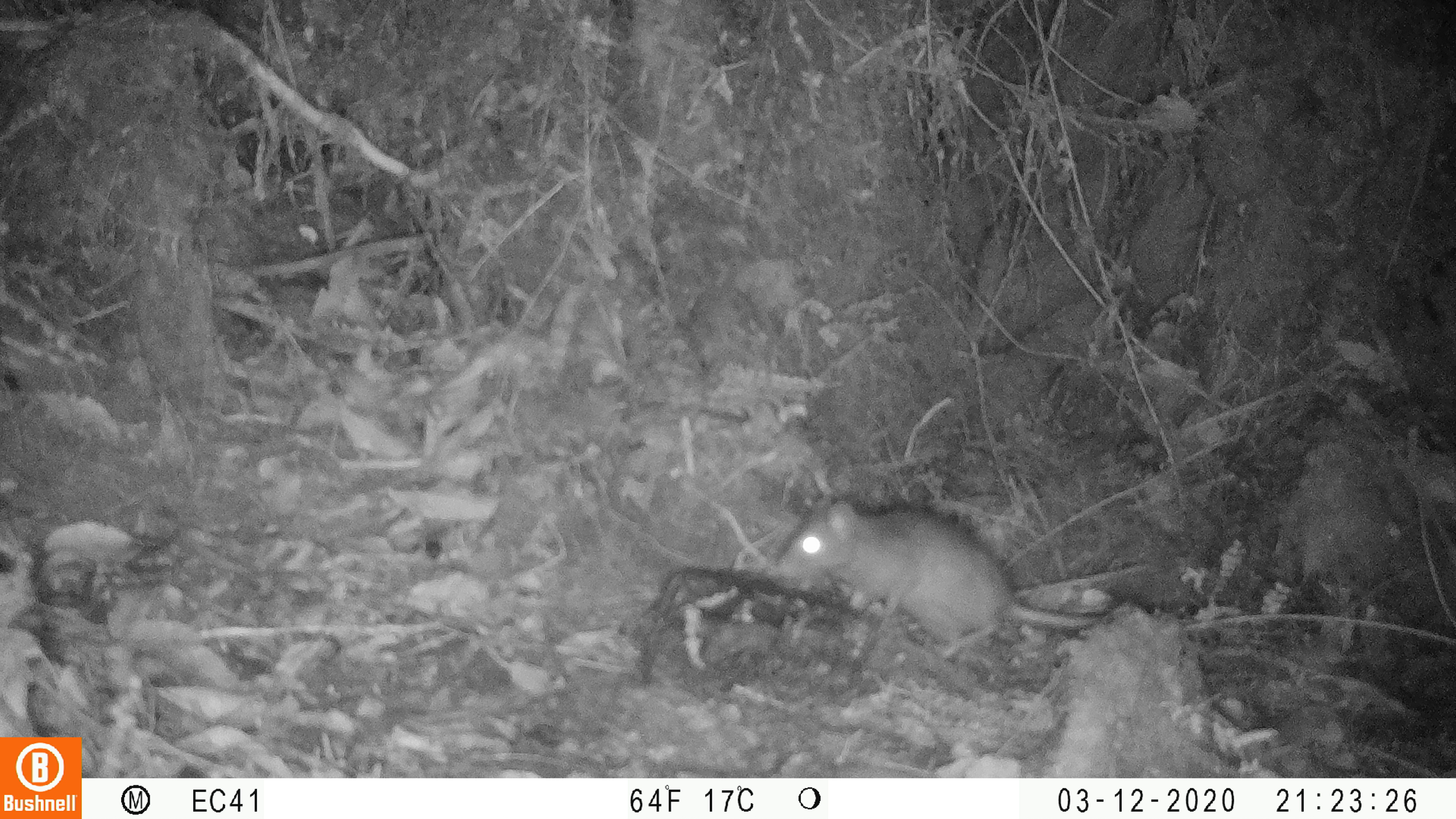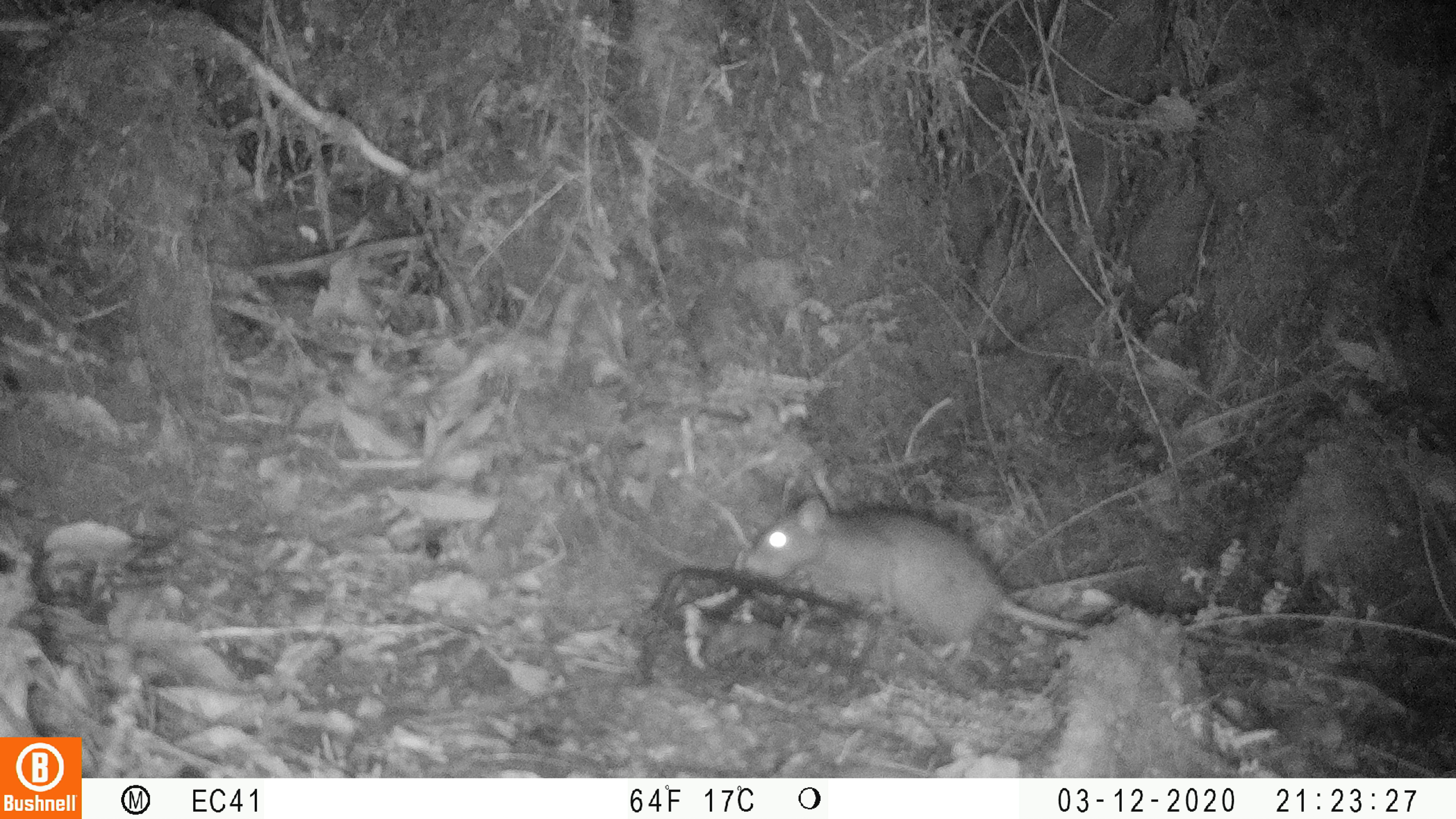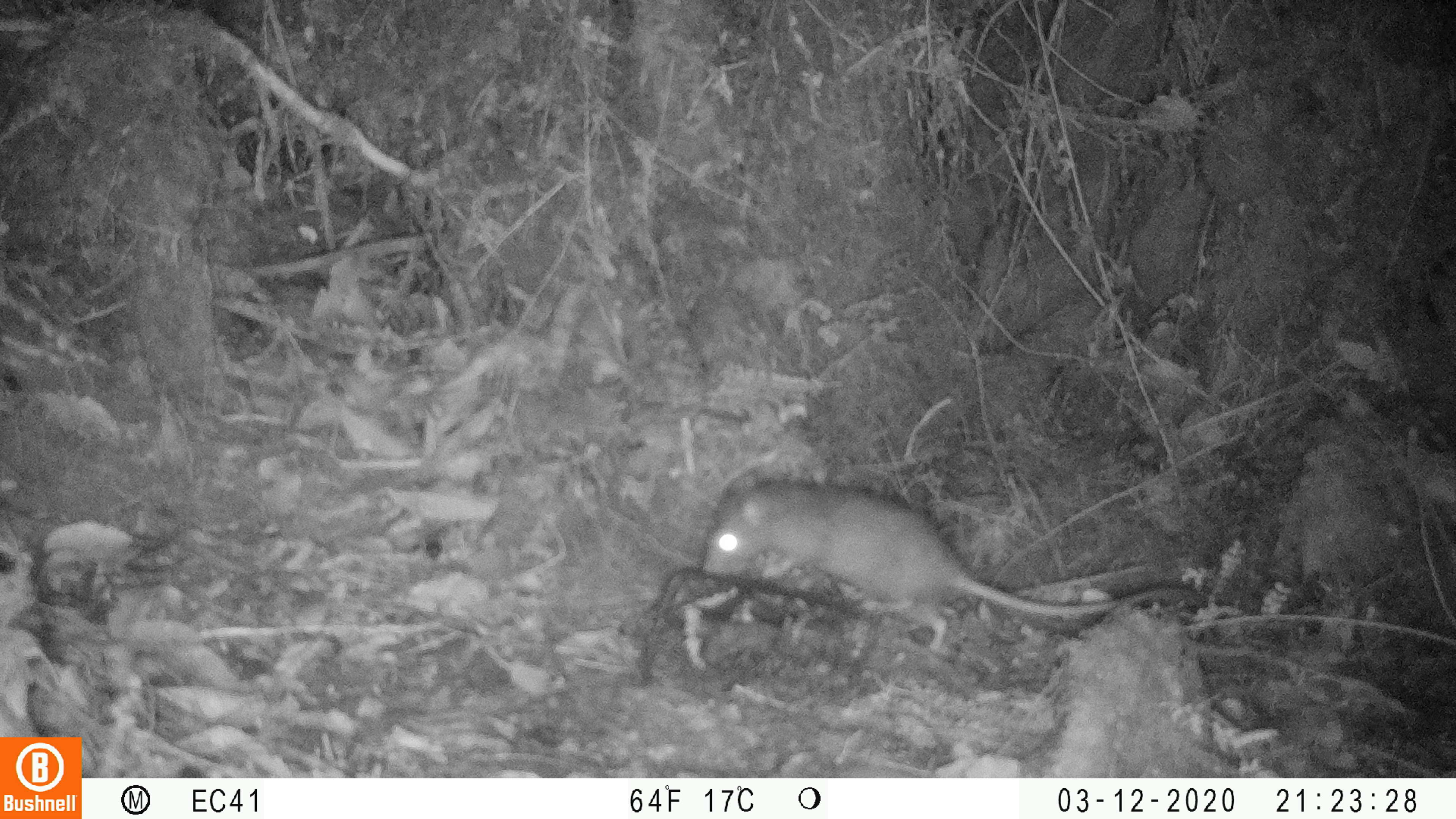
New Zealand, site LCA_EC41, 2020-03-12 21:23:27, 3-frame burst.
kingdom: Animalia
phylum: Chordata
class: Mammalia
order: Rodentia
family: Muridae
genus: Rattus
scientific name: Rattus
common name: rat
Rat (Rattus).